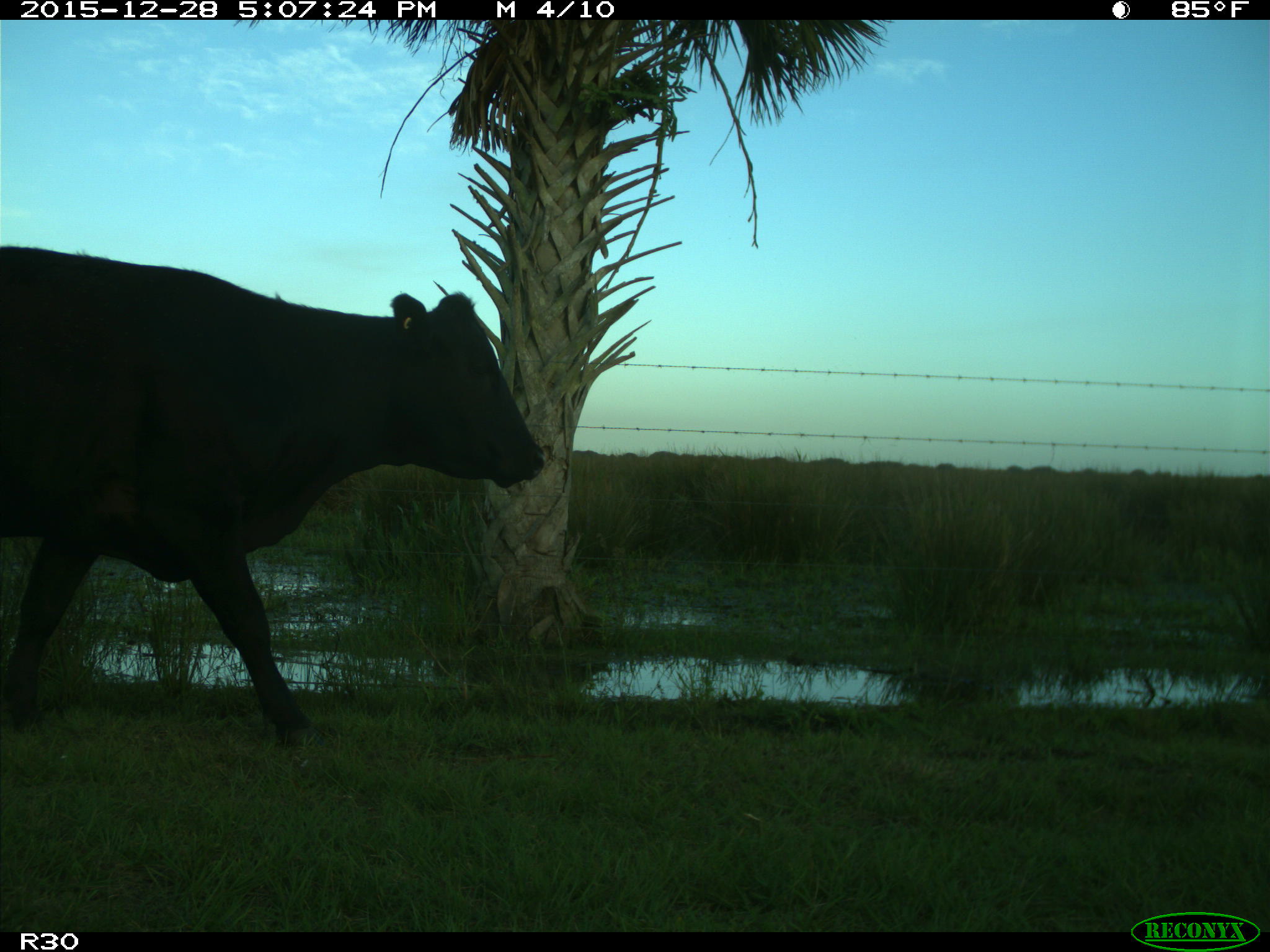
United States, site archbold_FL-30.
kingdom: Animalia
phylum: Chordata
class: Mammalia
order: Artiodactyla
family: Bovidae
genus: Bos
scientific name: Bos taurus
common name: domestic cow